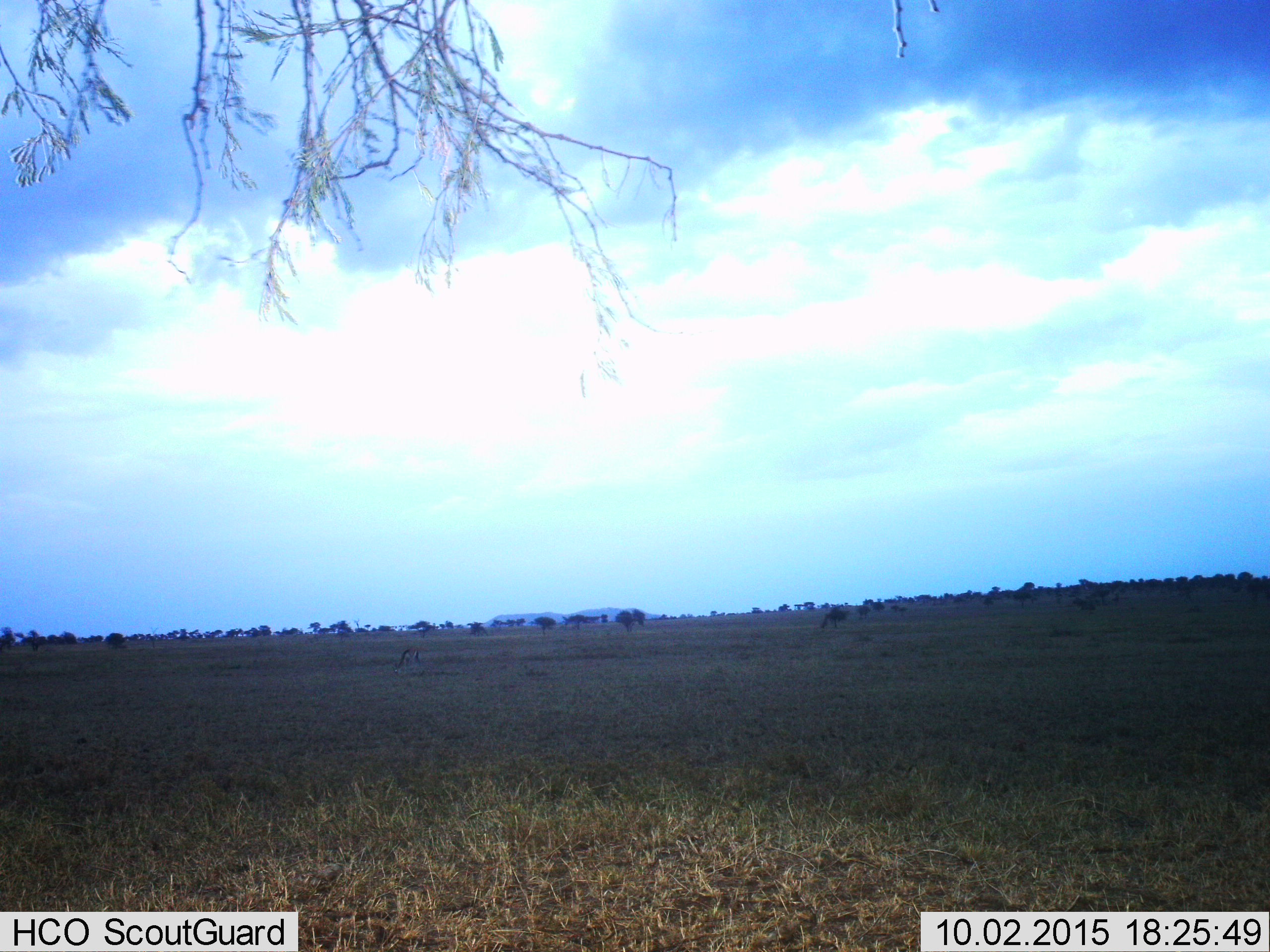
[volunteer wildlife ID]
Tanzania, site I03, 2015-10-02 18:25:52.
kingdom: Animalia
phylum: Chordata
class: Mammalia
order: Artiodactyla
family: Bovidae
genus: Eudorcas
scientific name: Eudorcas thomsonii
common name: thomson's gazelle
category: gazellethomsons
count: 1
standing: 40%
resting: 0%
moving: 0%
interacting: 0%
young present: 0%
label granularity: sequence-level